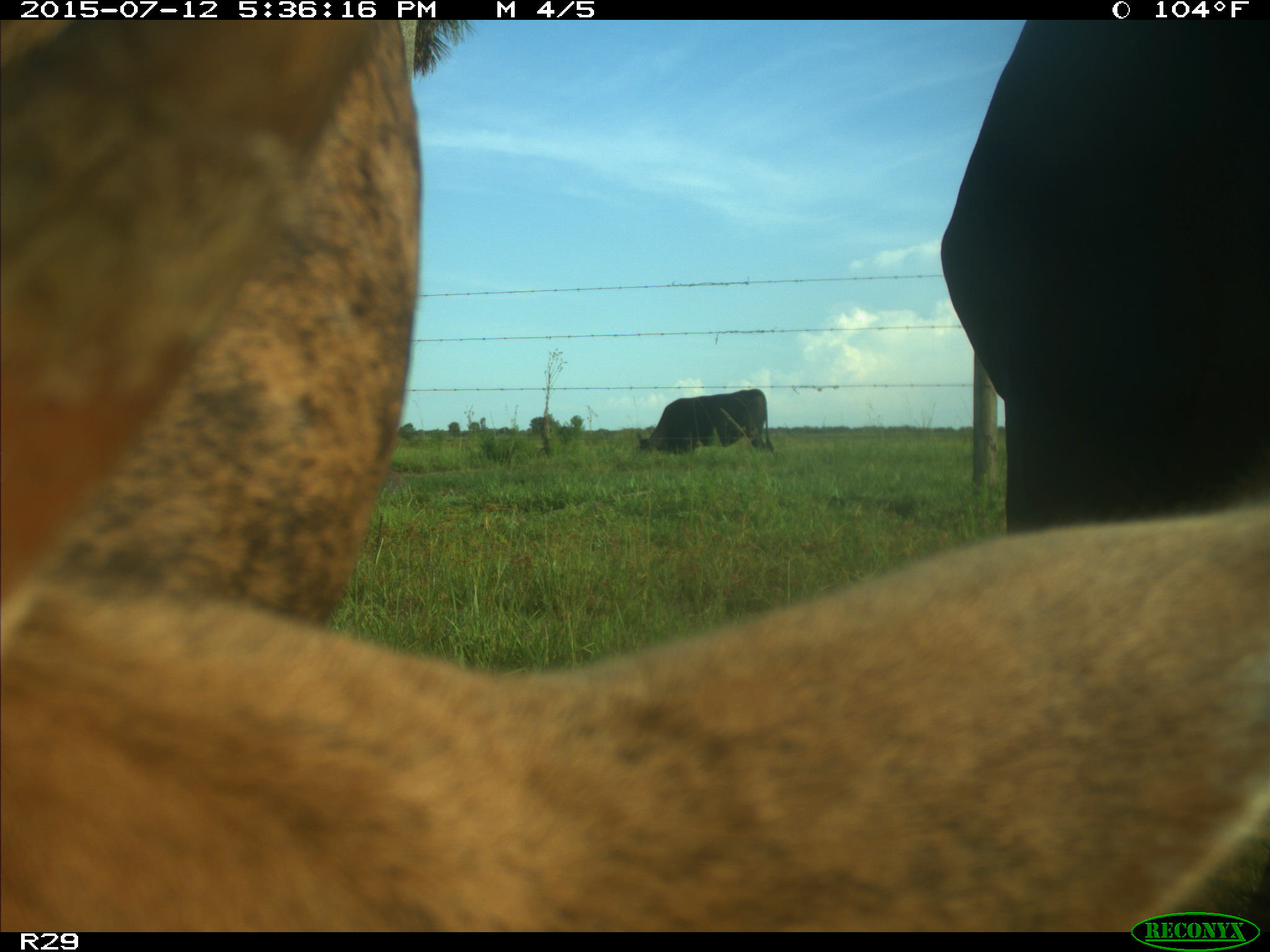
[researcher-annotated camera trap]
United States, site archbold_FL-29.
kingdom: Animalia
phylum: Chordata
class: Mammalia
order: Artiodactyla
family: Bovidae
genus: Bos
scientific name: Bos taurus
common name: domestic cow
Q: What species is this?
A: Bos taurus (domestic cow).